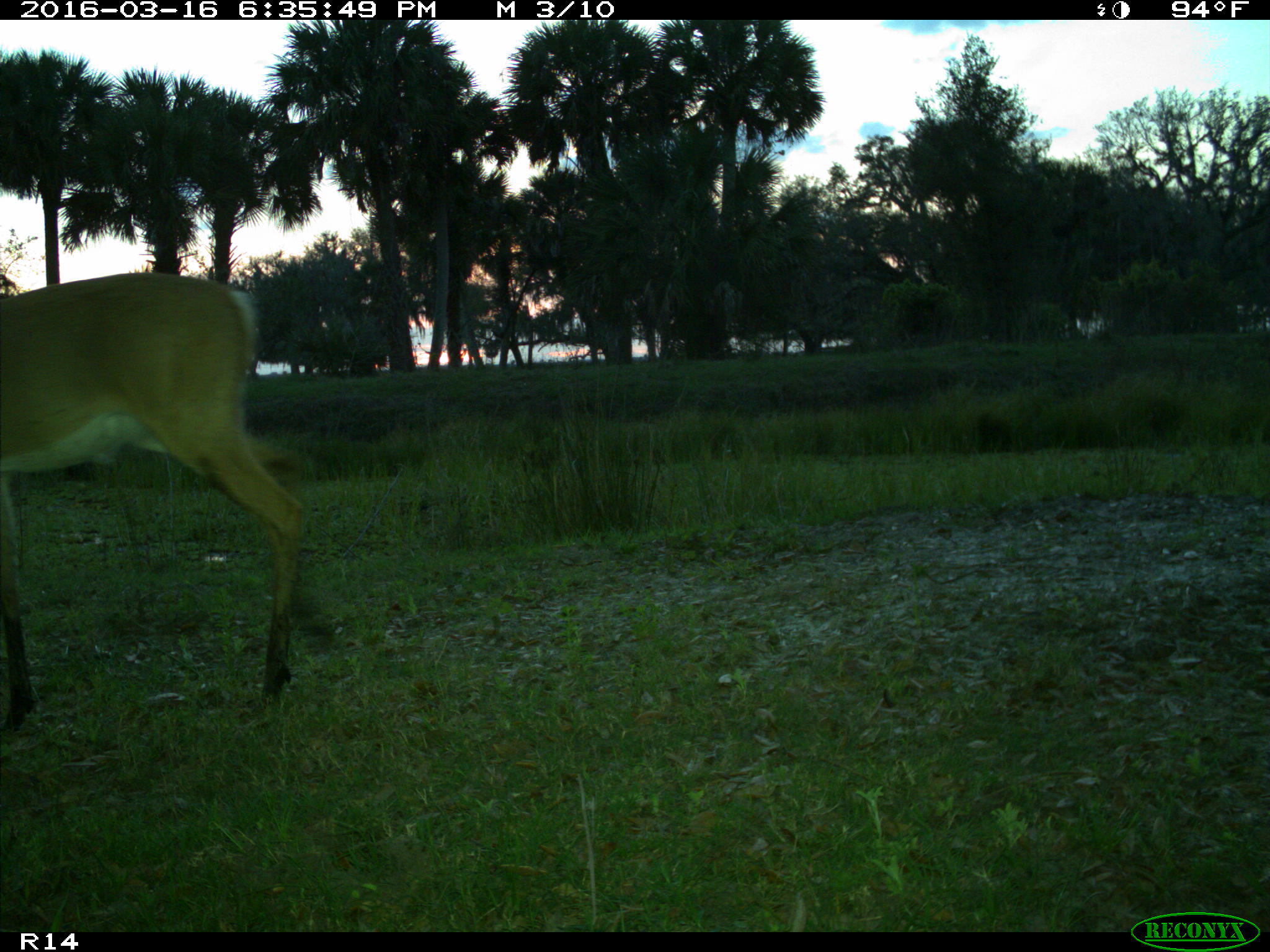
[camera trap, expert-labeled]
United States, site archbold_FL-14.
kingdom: Animalia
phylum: Chordata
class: Mammalia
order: Artiodactyla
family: Cervidae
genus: Odocoileus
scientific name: Odocoileus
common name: deer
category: unidentified deer